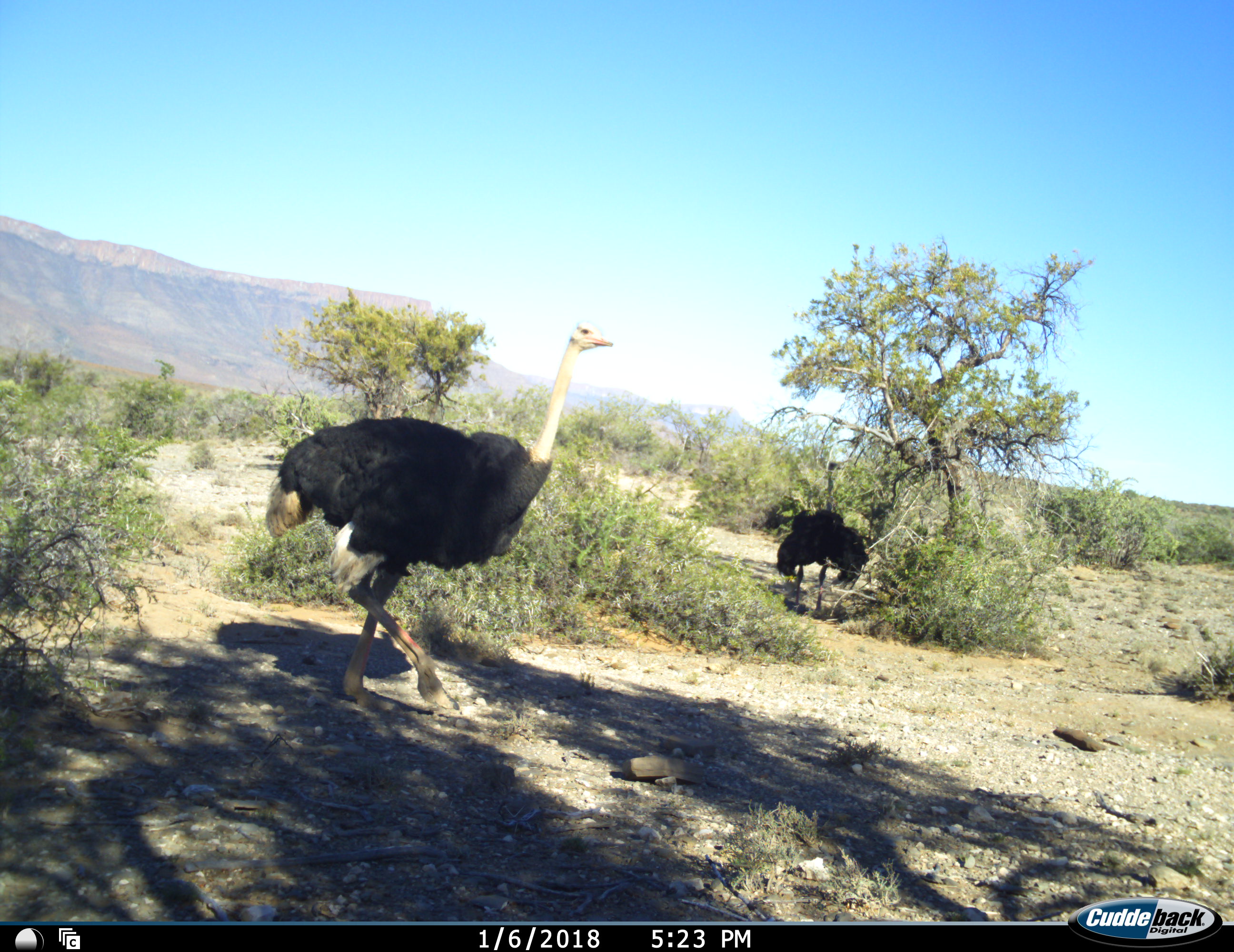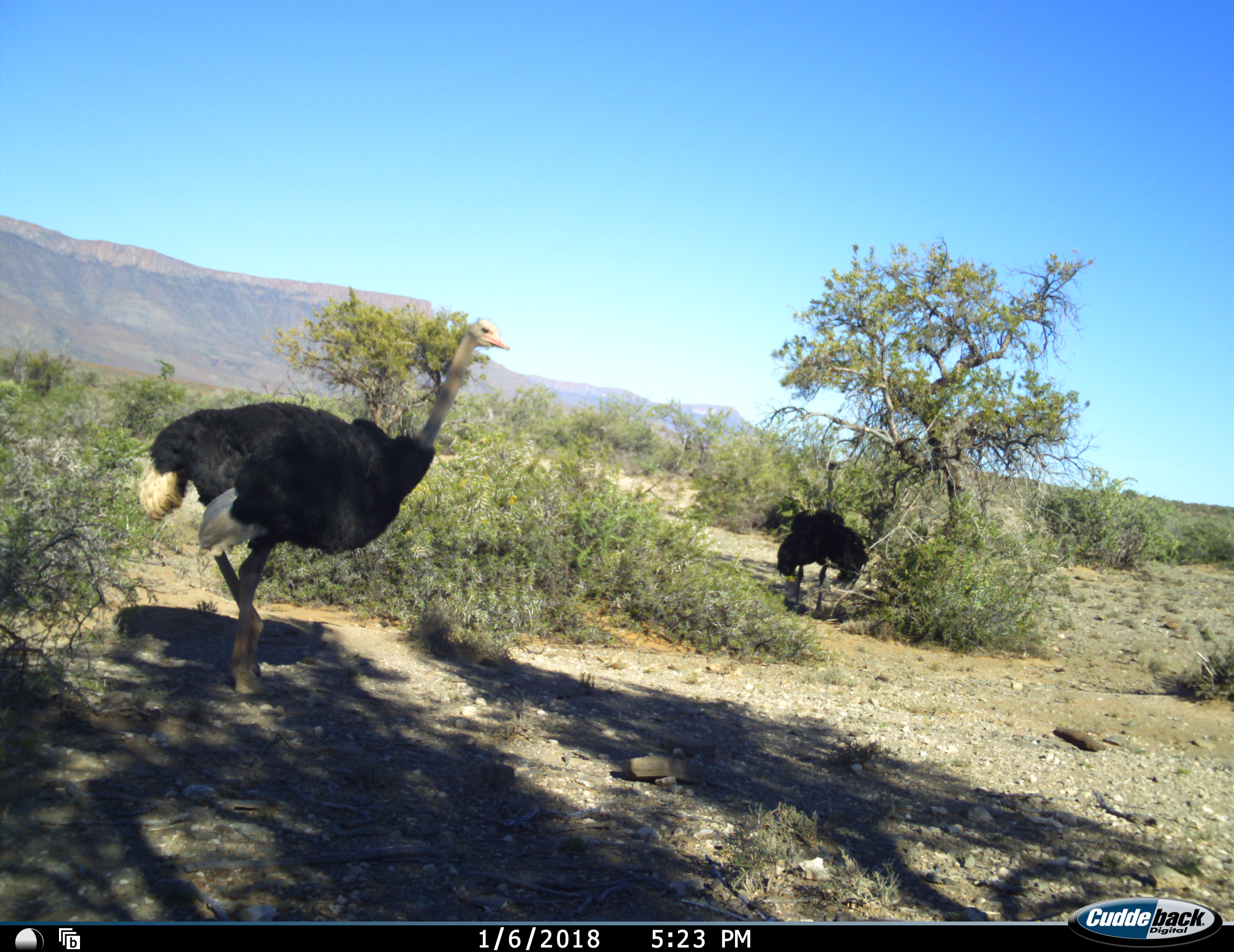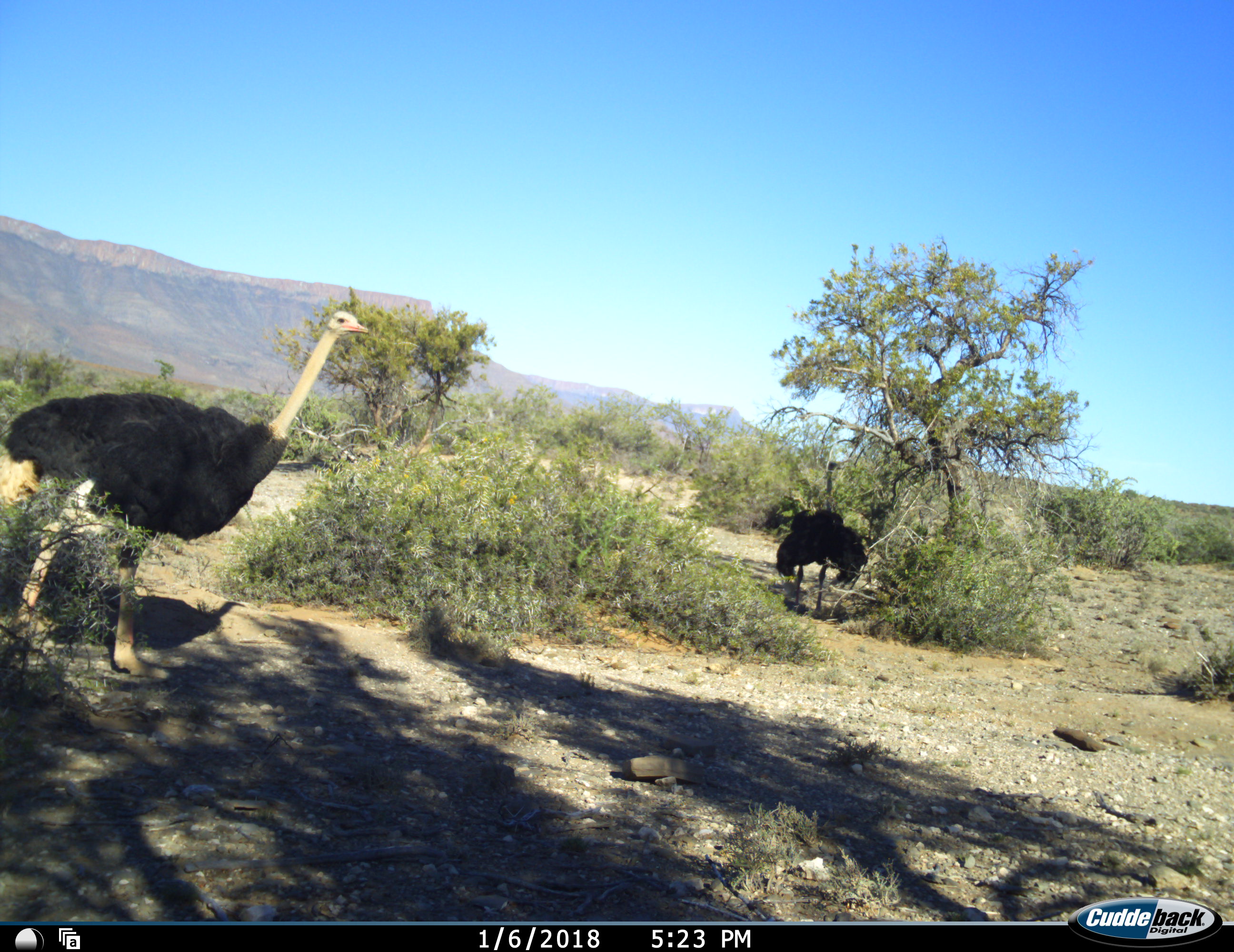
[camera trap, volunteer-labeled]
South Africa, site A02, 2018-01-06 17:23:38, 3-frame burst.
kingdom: Animalia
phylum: Chordata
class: Aves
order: Struthioniformes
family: Struthionidae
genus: Struthio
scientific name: Struthio camelus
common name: ostrich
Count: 2.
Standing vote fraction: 80%.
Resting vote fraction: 0%.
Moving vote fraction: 90%.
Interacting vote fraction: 0%.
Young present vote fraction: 0%.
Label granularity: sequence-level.